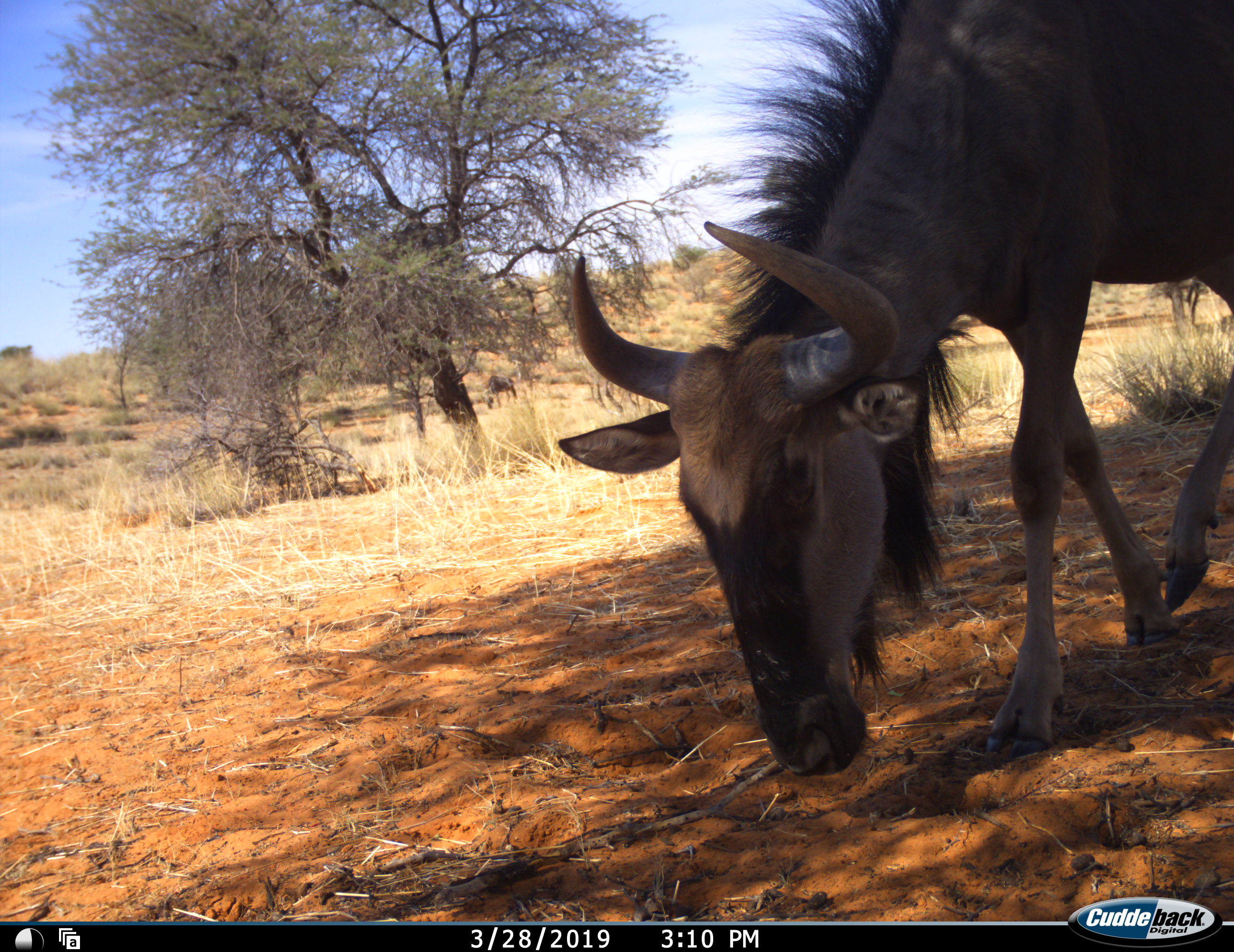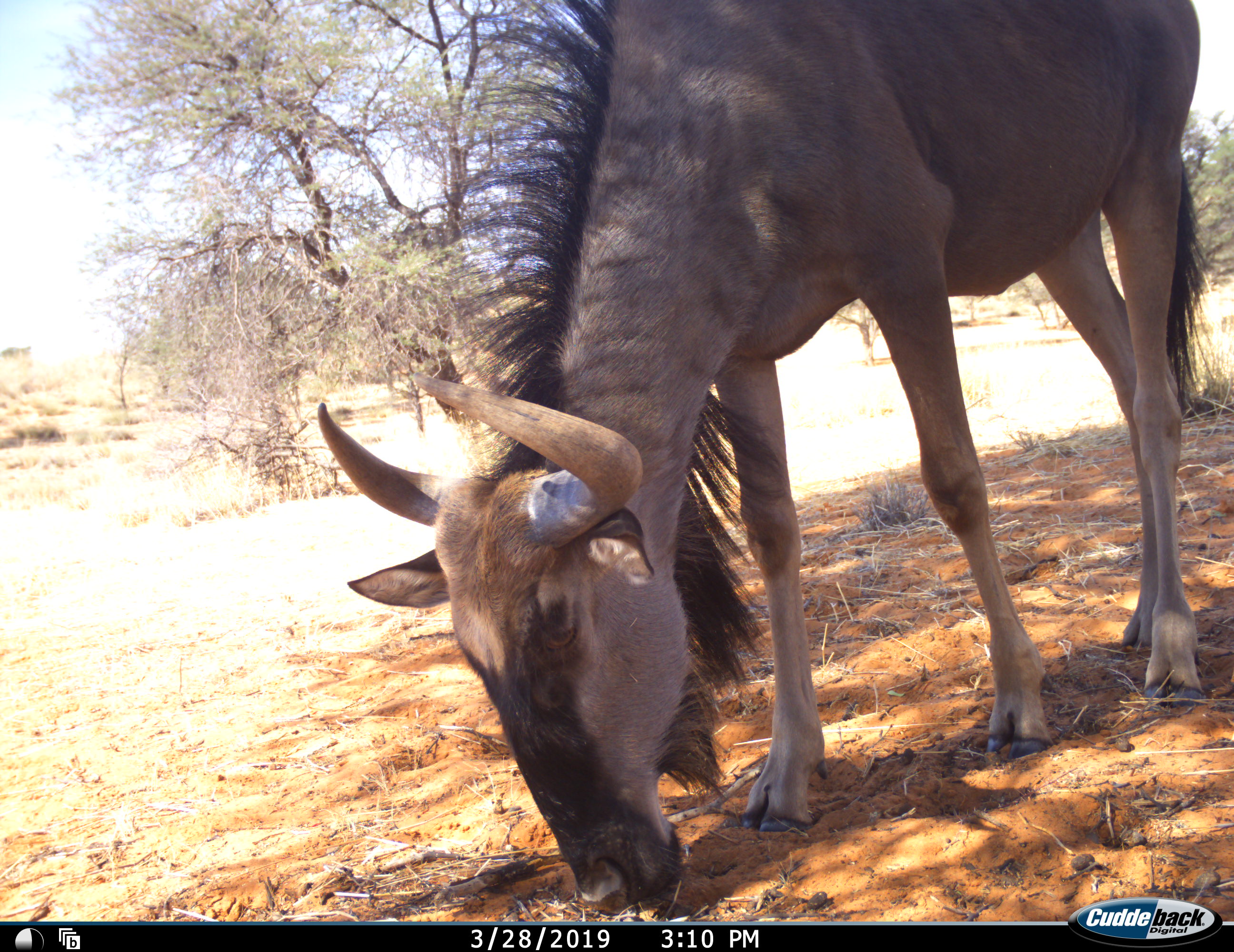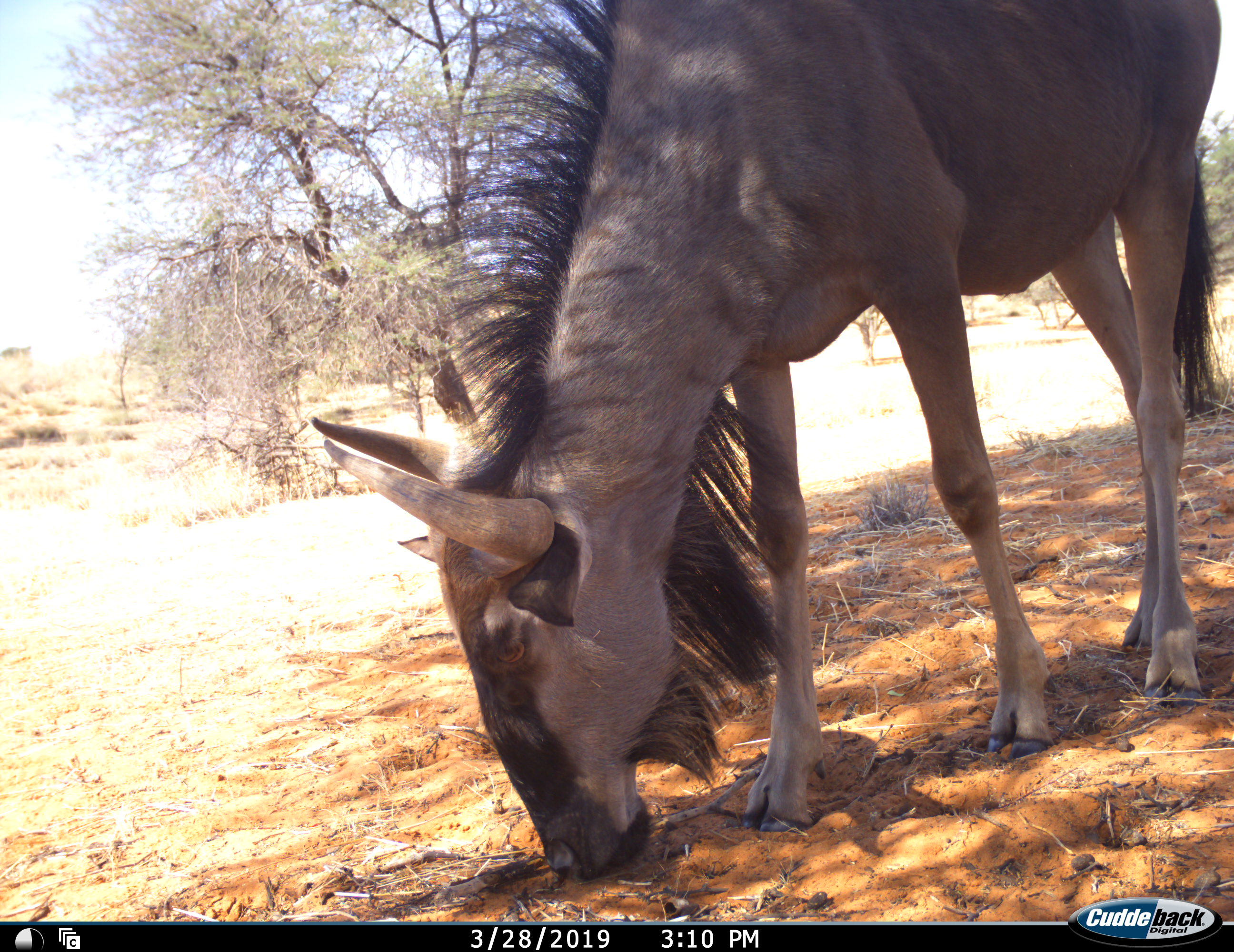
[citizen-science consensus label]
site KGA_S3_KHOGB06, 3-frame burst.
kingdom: Animalia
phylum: Chordata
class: Mammalia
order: Artiodactyla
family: Bovidae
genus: Connochaetes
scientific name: Connochaetes taurinus taurinus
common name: blue wildebeest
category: wildebeestblue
Wildebeestblue (blue wildebeest) (Connochaetes taurinus taurinus), count 1. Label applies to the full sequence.